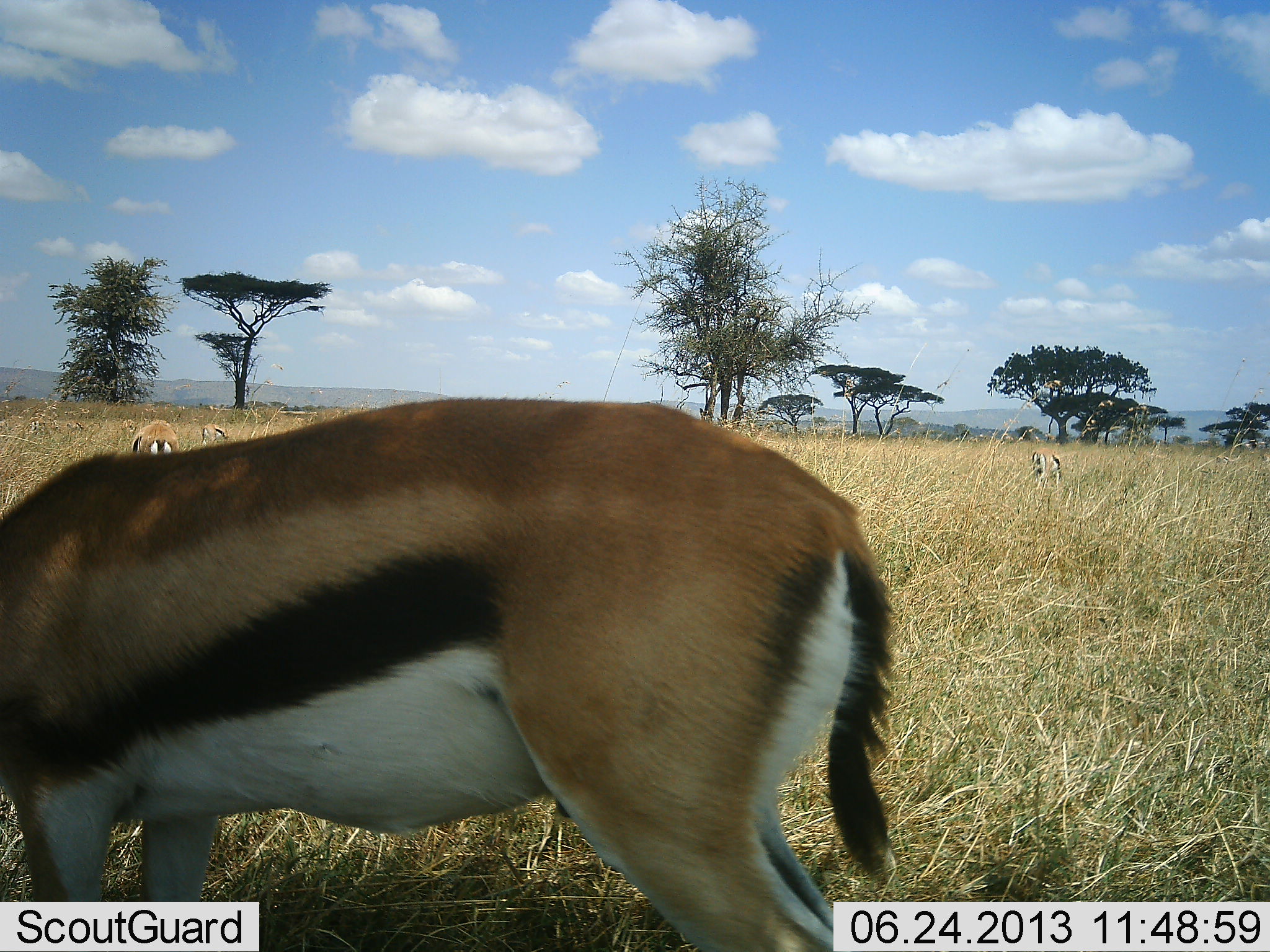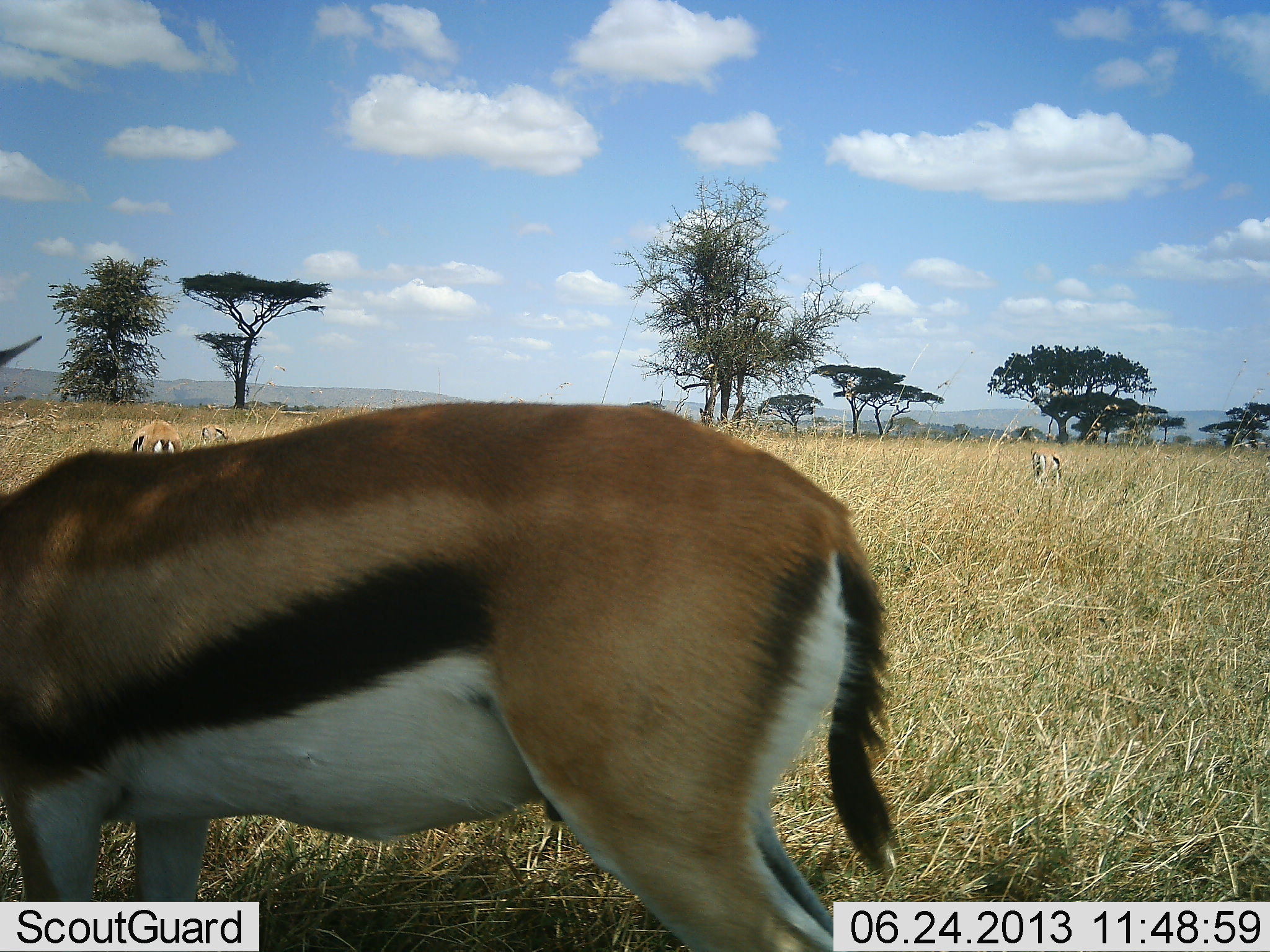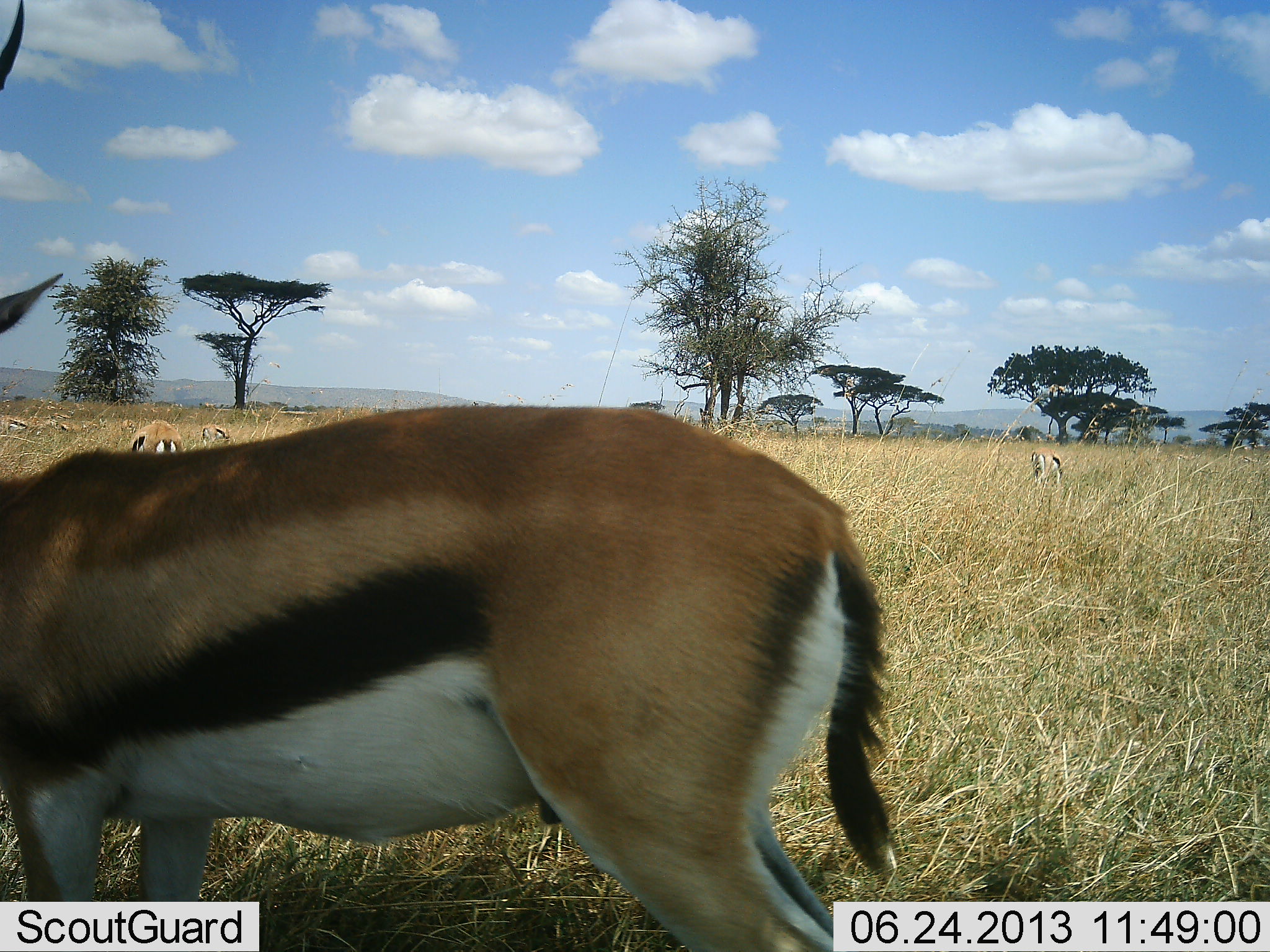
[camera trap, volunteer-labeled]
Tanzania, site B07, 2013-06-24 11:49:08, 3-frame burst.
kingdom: Animalia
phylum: Chordata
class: Mammalia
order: Artiodactyla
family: Bovidae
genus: Eudorcas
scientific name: Eudorcas thomsonii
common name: thomson's gazelle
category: gazellethomsons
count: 4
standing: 70%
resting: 0%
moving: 10%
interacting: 0%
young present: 0%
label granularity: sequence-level